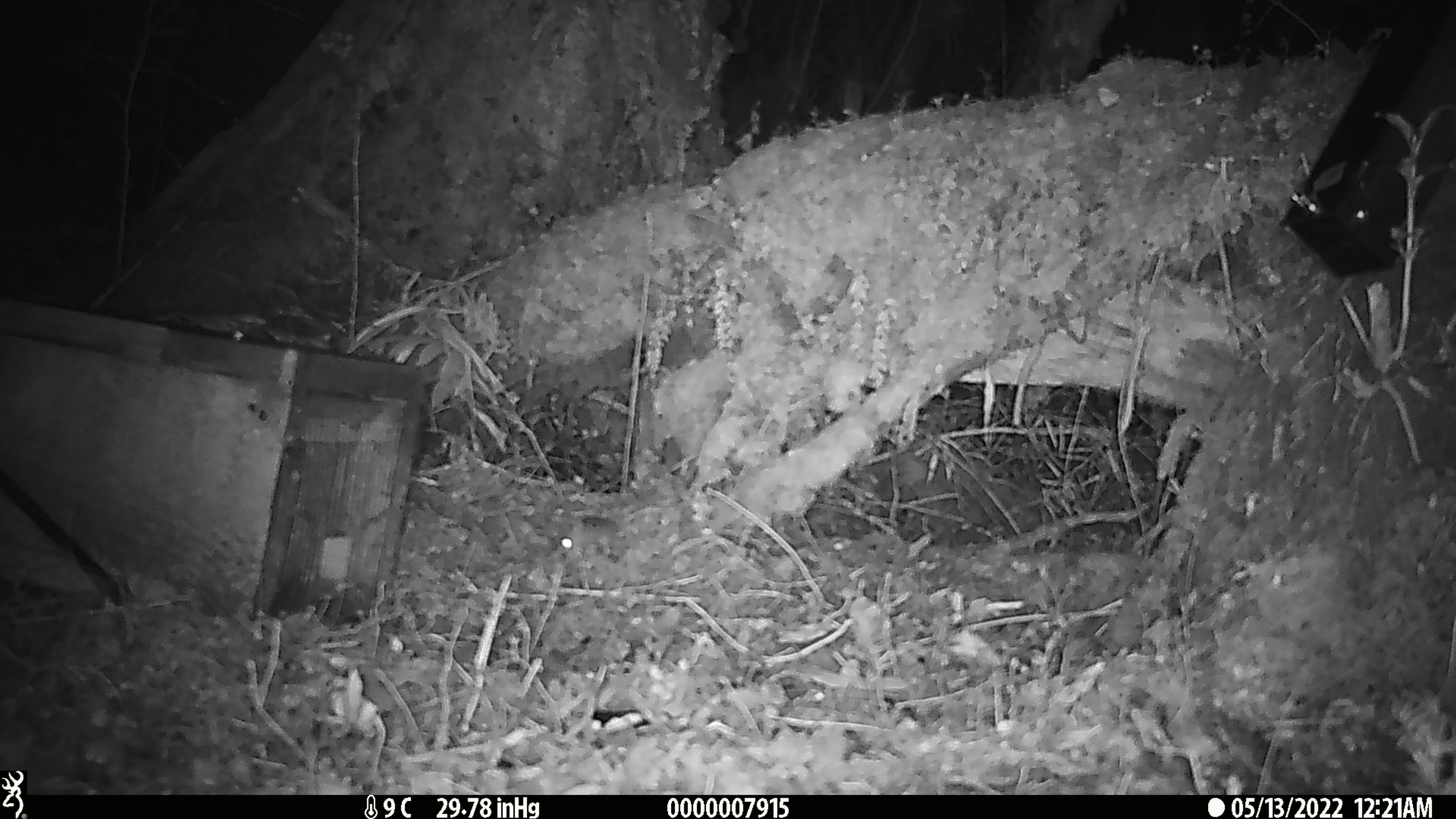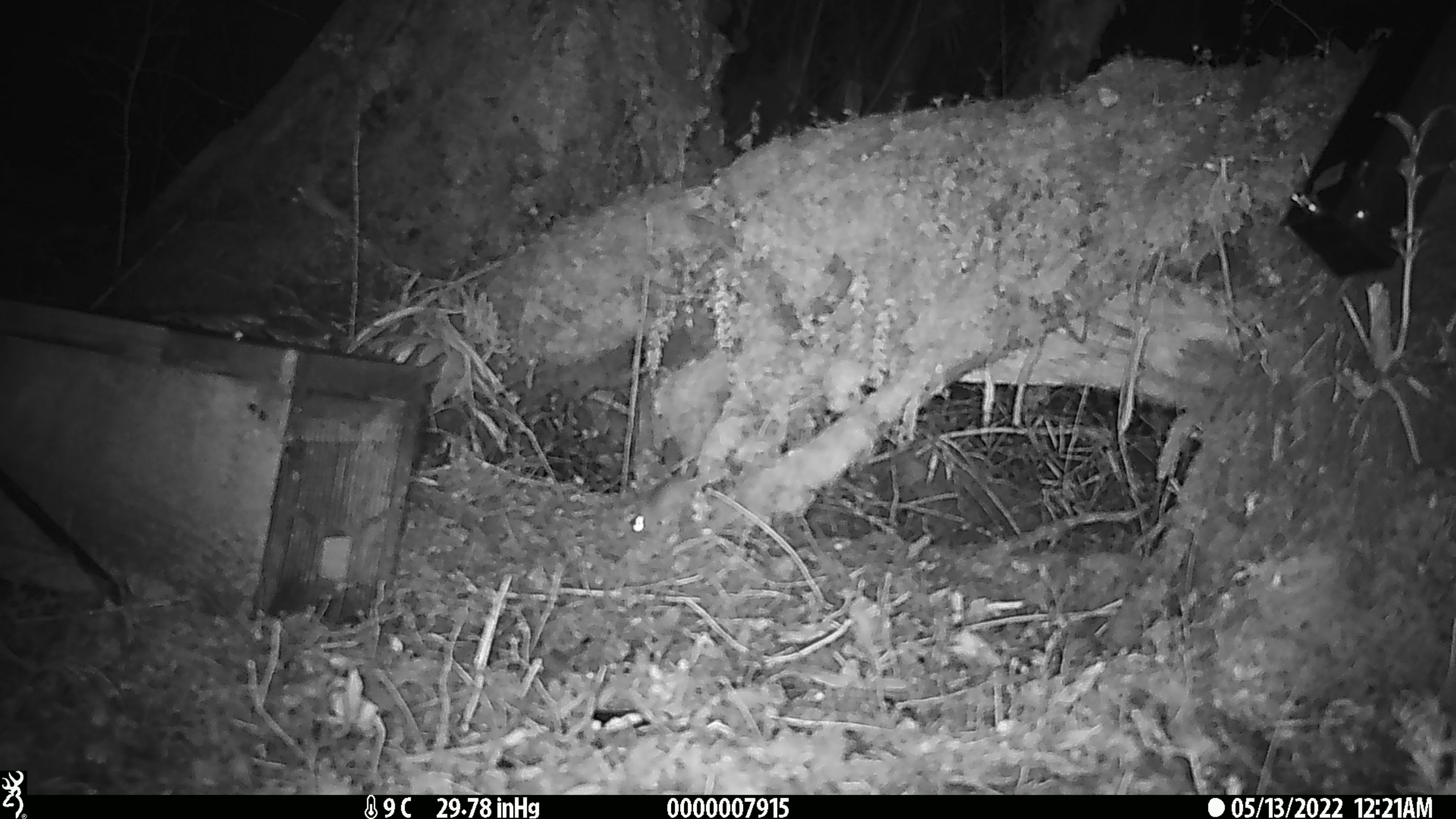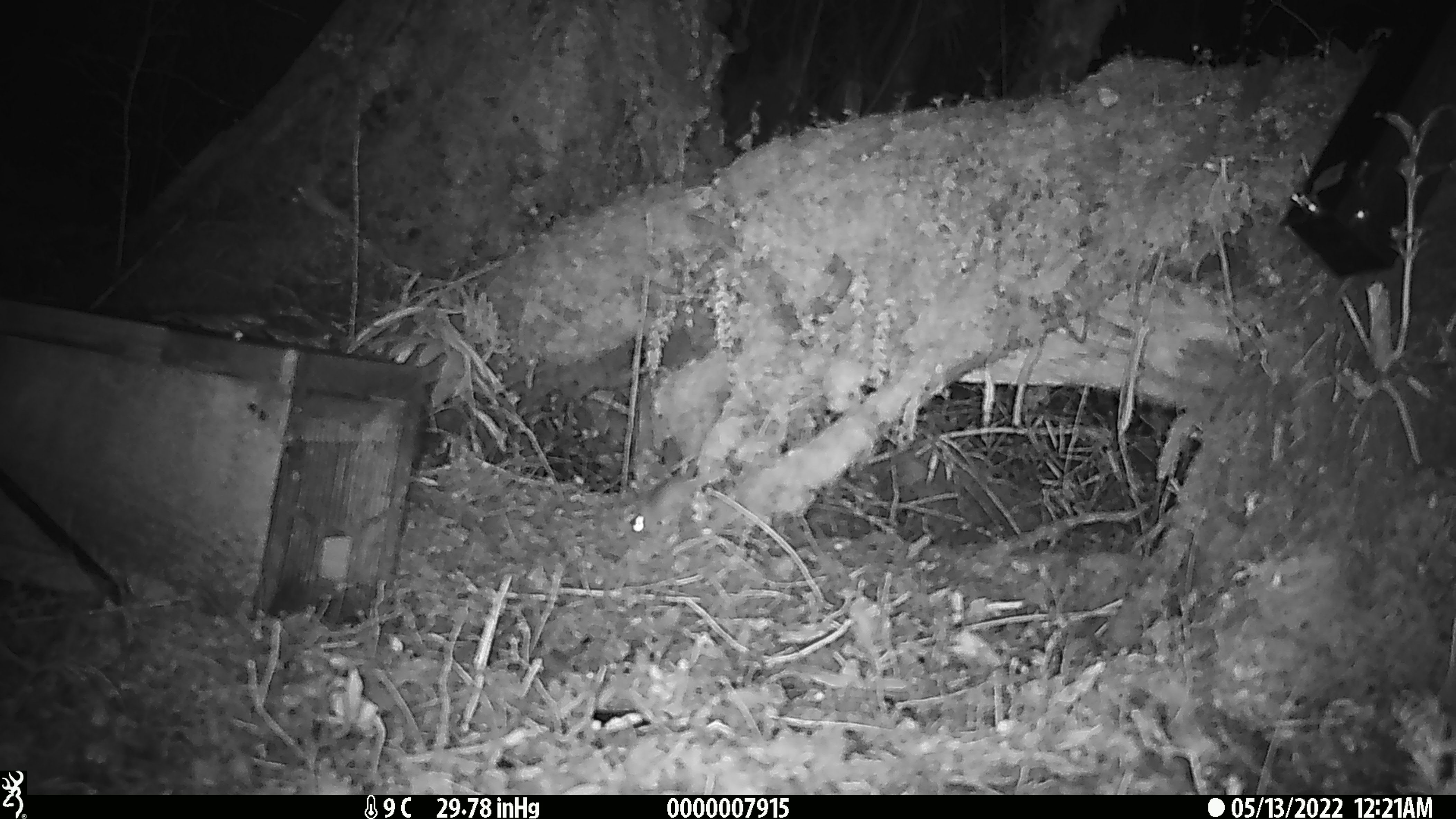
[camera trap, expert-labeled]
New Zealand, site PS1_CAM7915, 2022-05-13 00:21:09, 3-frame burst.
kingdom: Animalia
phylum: Chordata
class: Mammalia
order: Rodentia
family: Muridae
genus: Mus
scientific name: Mus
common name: mouse